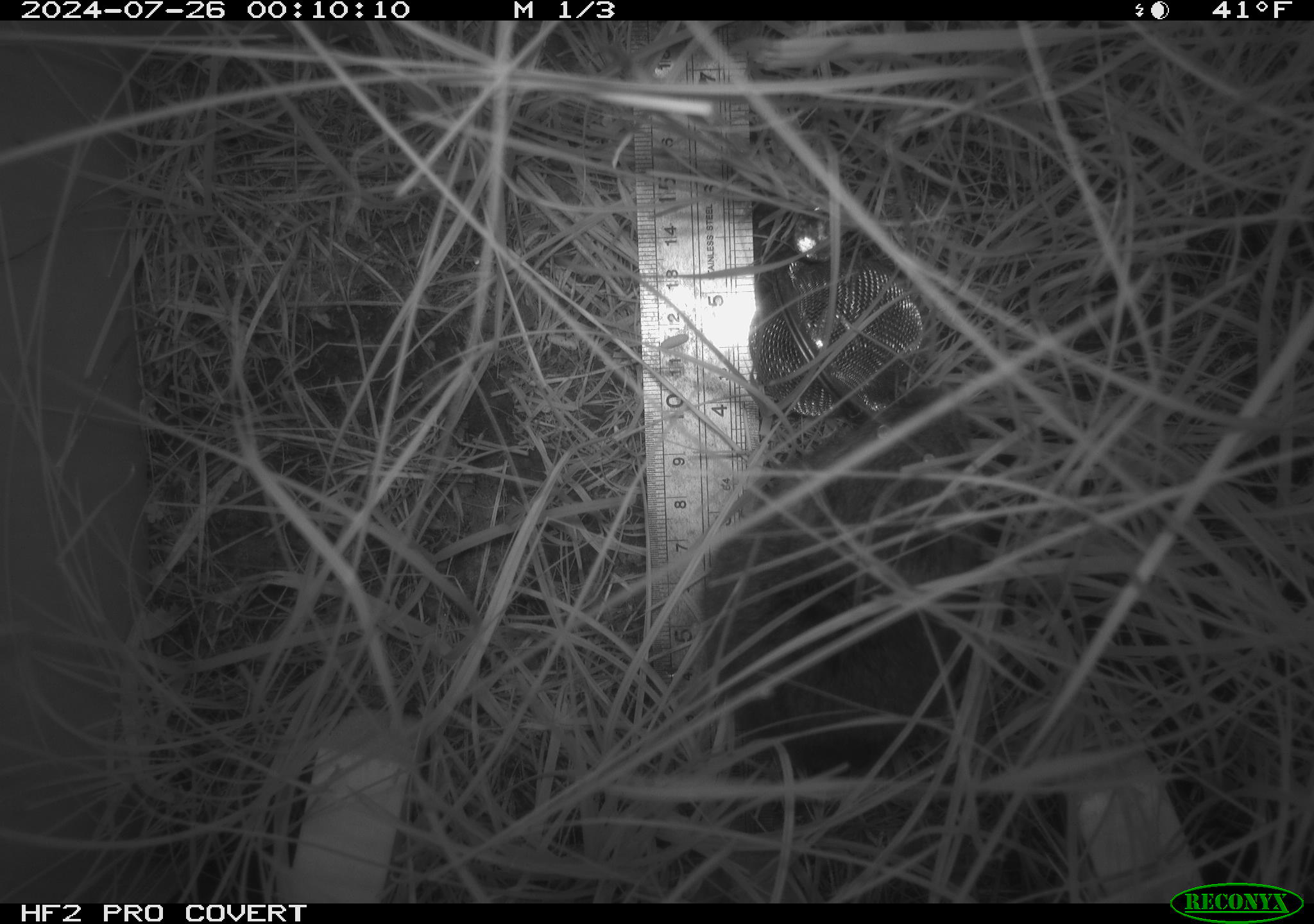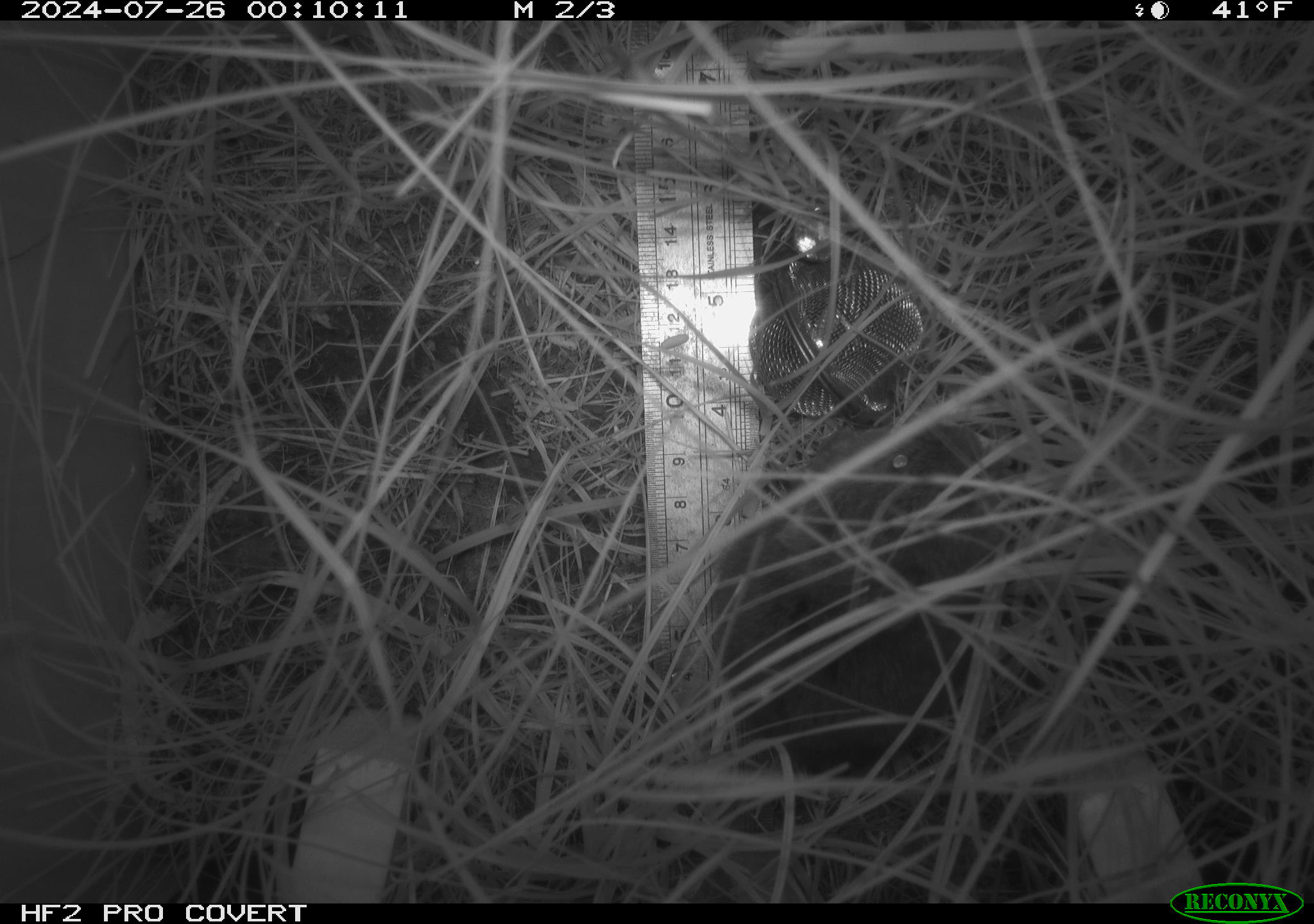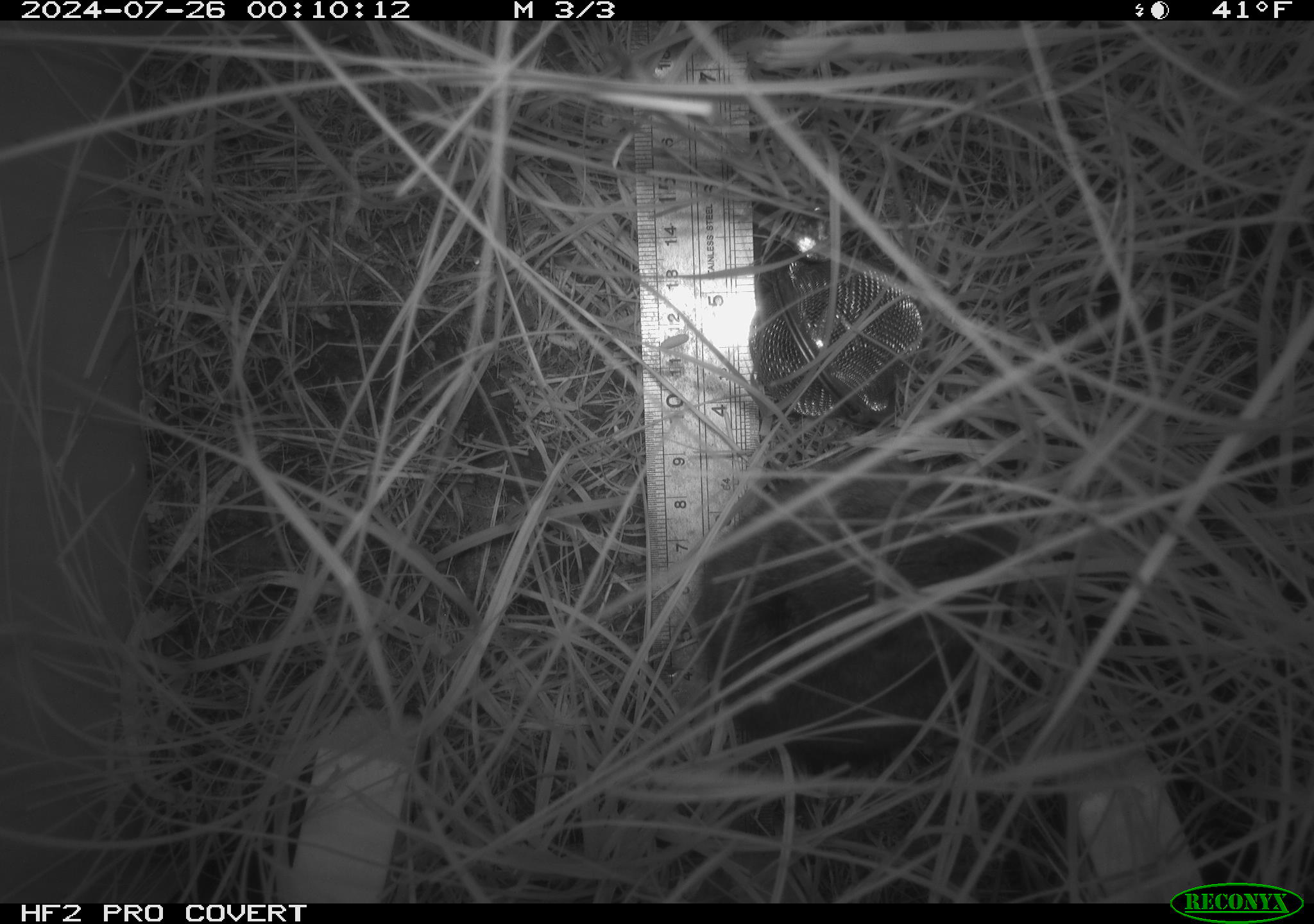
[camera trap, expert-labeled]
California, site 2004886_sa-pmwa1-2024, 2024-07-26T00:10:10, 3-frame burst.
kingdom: Animalia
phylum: Chordata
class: Mammalia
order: Rodentia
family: Cricetidae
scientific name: Arvicolinae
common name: voles, lemmings, and muskrats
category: arvicolinae subfamily